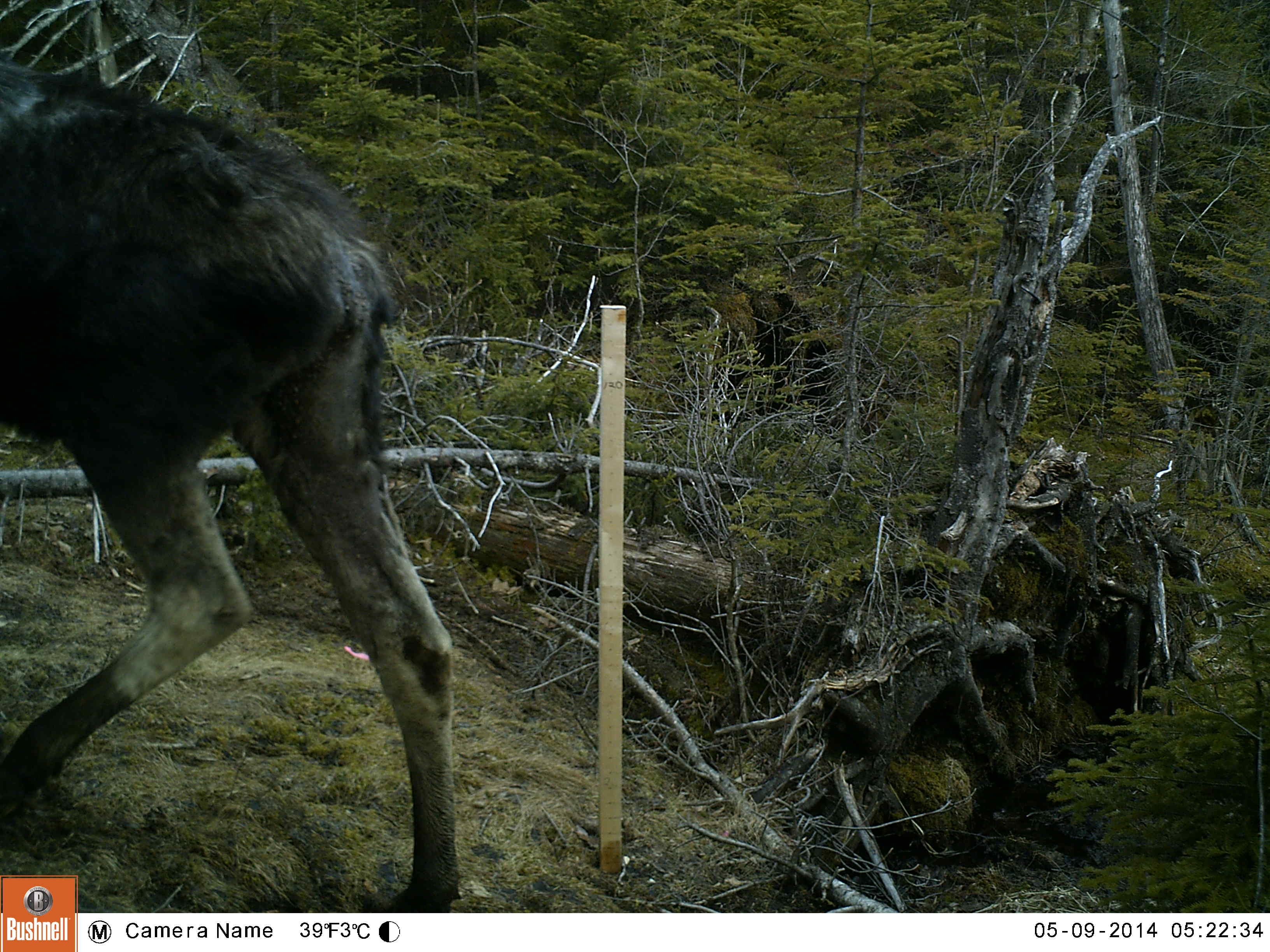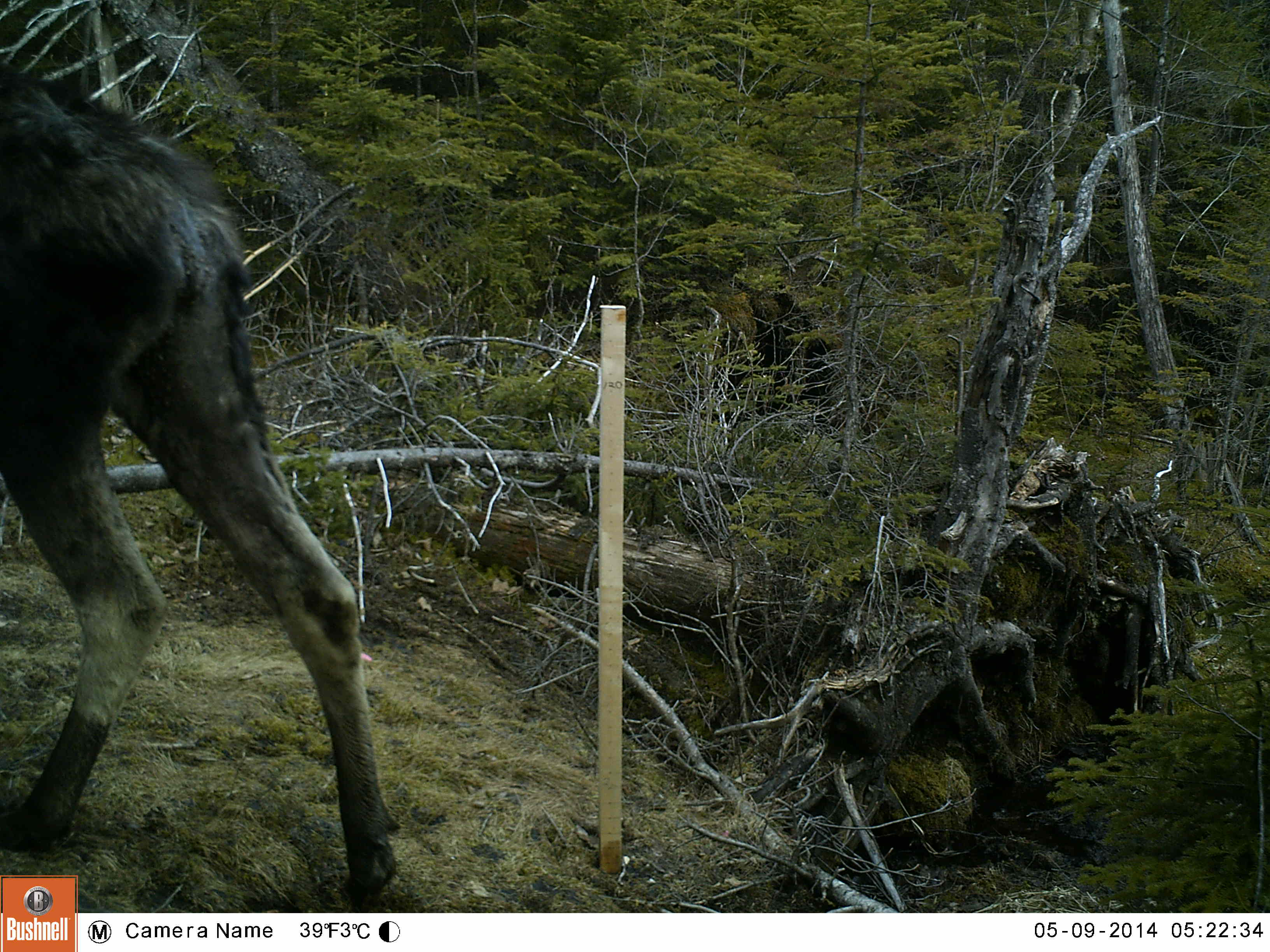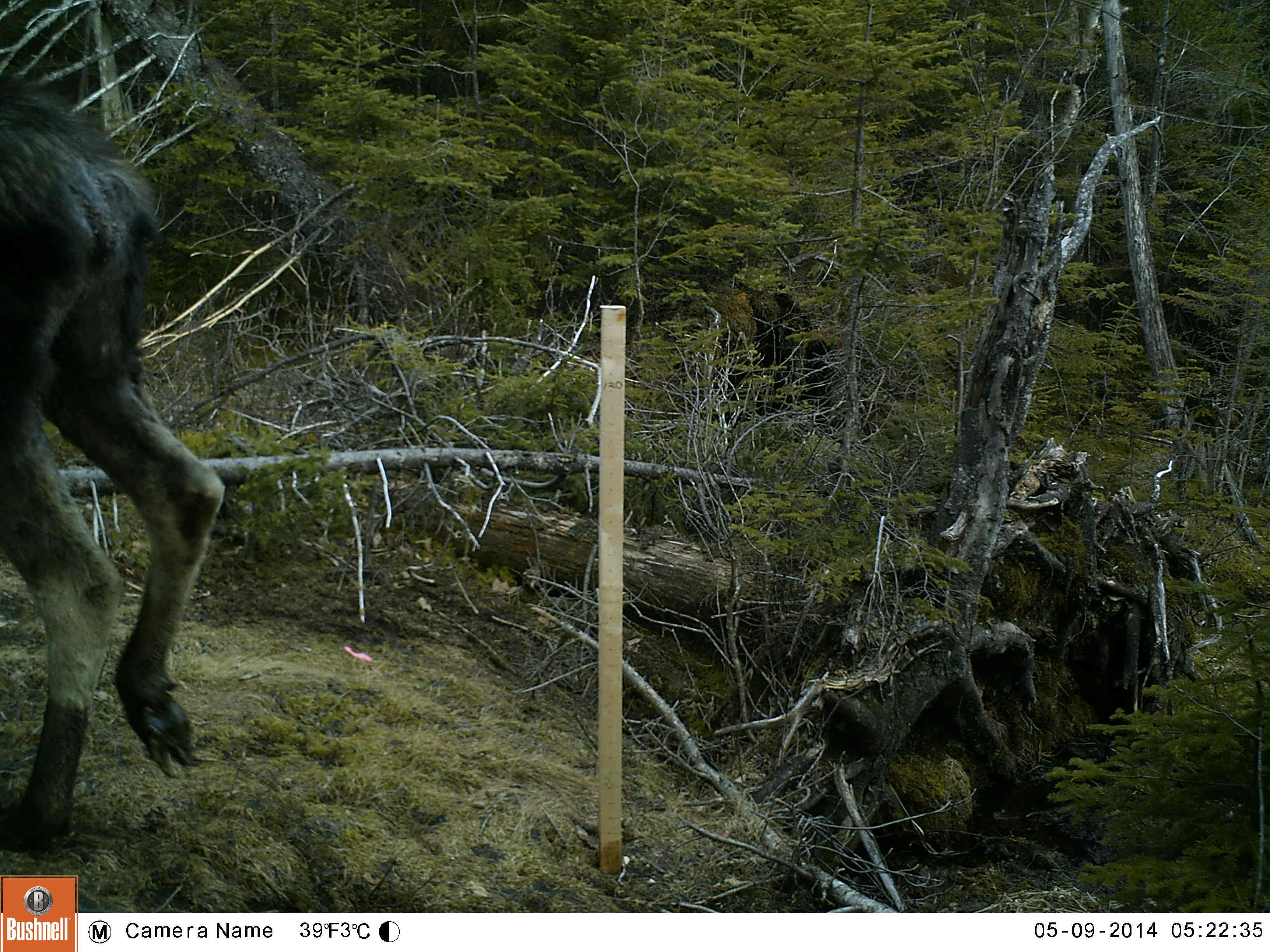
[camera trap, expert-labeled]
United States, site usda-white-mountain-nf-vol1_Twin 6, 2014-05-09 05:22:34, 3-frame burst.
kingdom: Animalia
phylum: Chordata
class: Mammalia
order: Artiodactyla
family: Cervidae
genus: Alces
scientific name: Alces alces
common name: moose